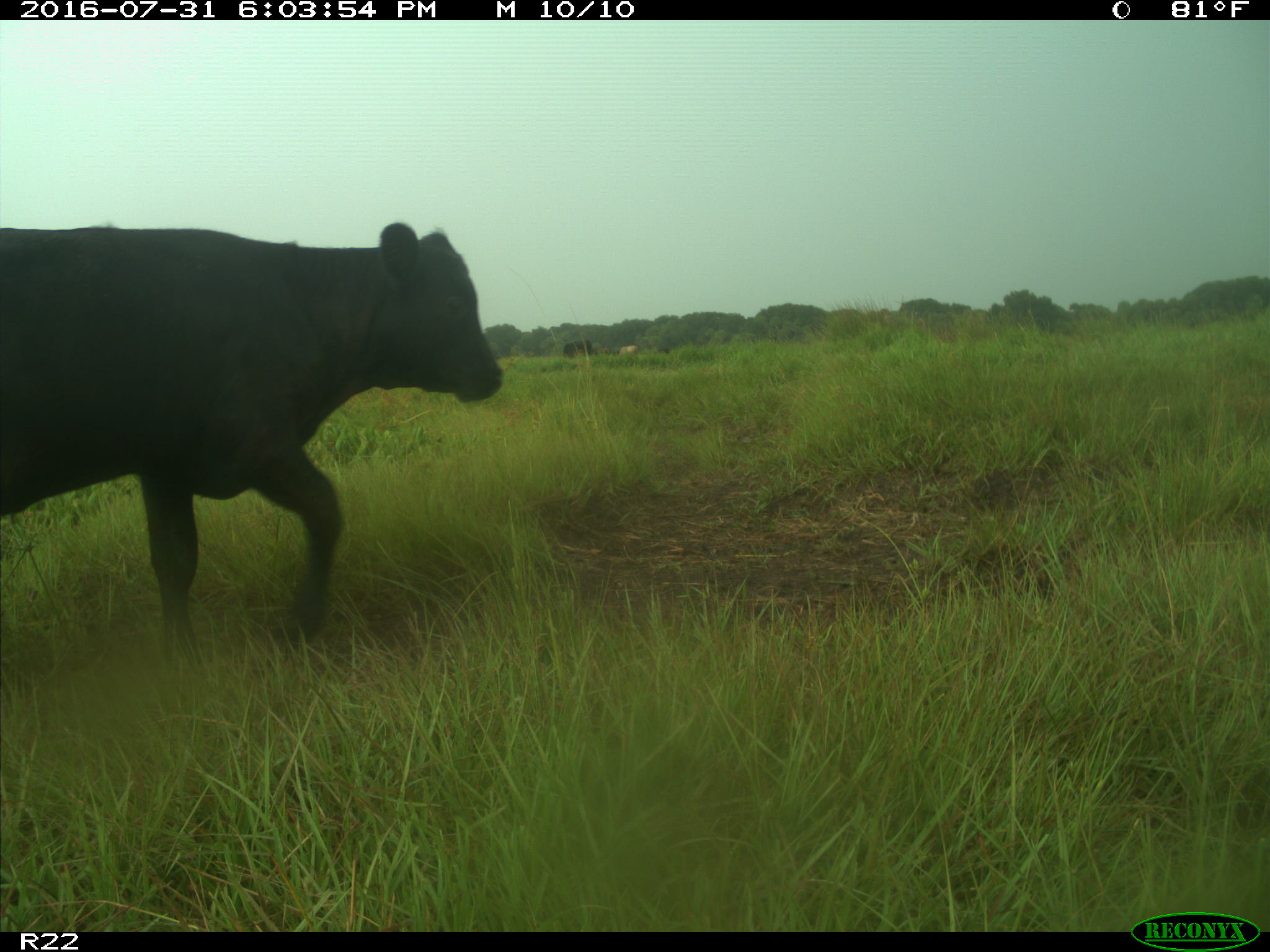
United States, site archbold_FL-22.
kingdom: Animalia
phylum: Chordata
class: Mammalia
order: Artiodactyla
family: Bovidae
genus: Bos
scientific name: Bos taurus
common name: domestic cow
Bos taurus (domestic cow).